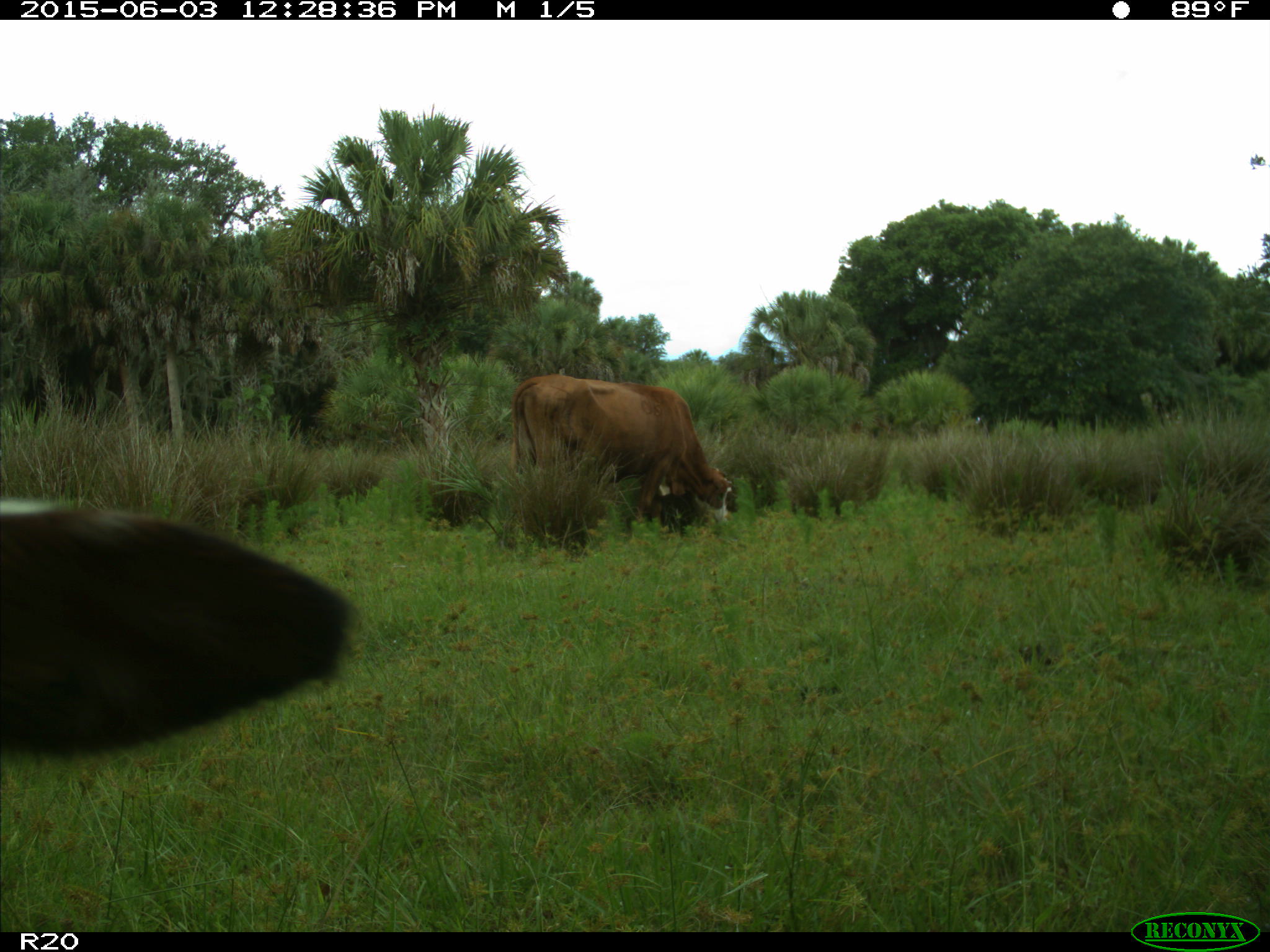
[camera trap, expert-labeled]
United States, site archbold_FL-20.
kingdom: Animalia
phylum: Chordata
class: Mammalia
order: Artiodactyla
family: Bovidae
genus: Bos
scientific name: Bos taurus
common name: domestic cow